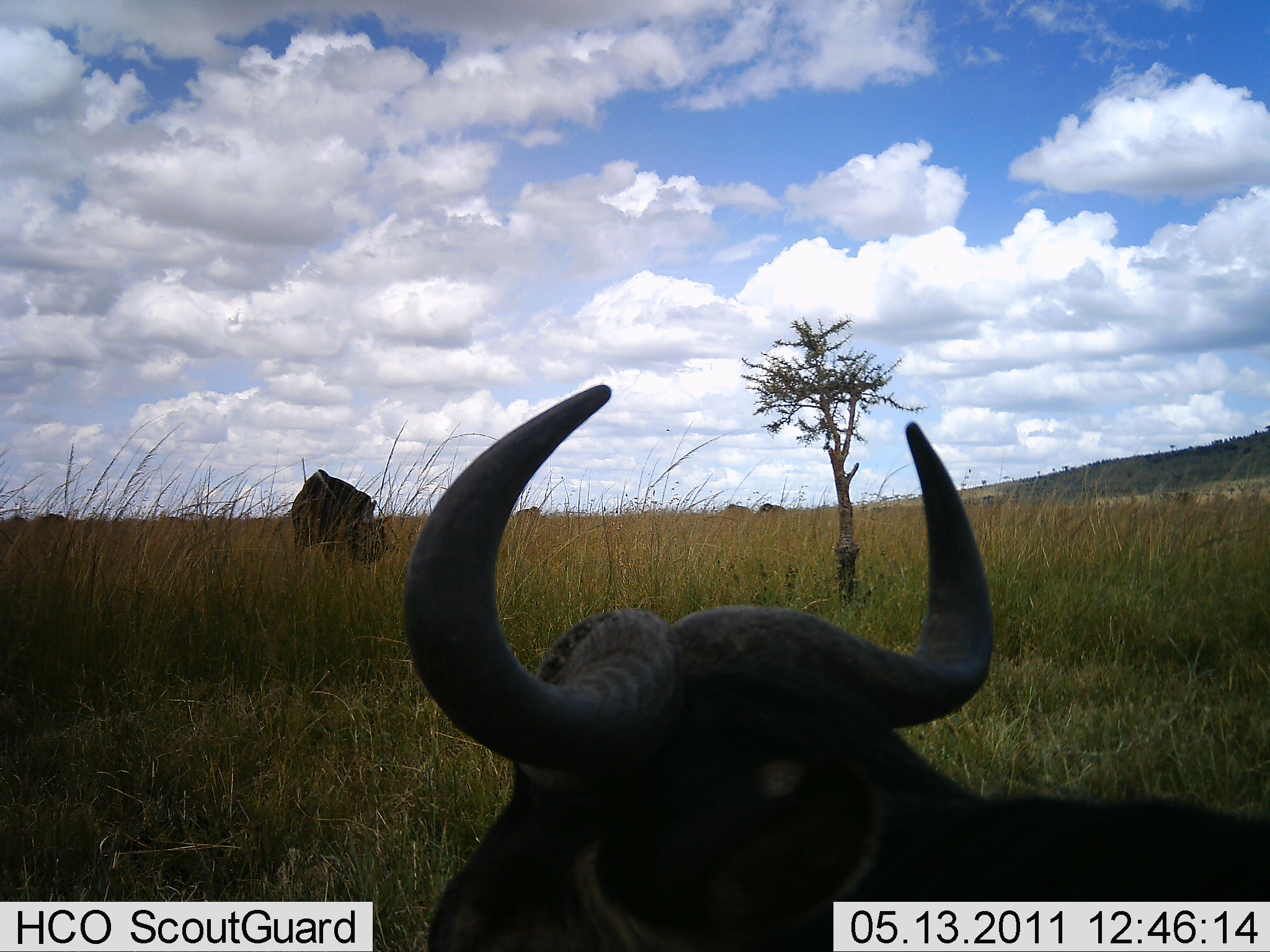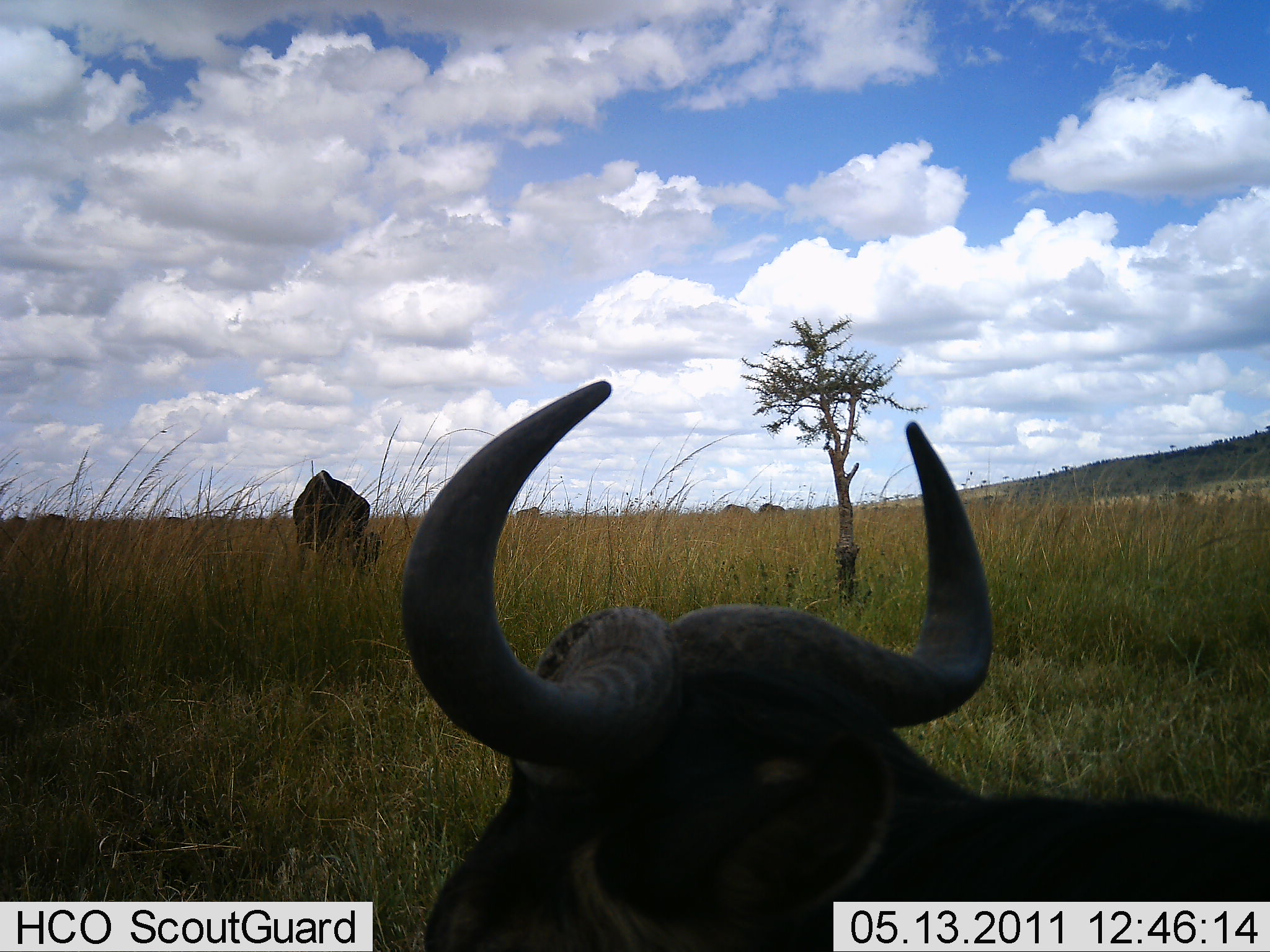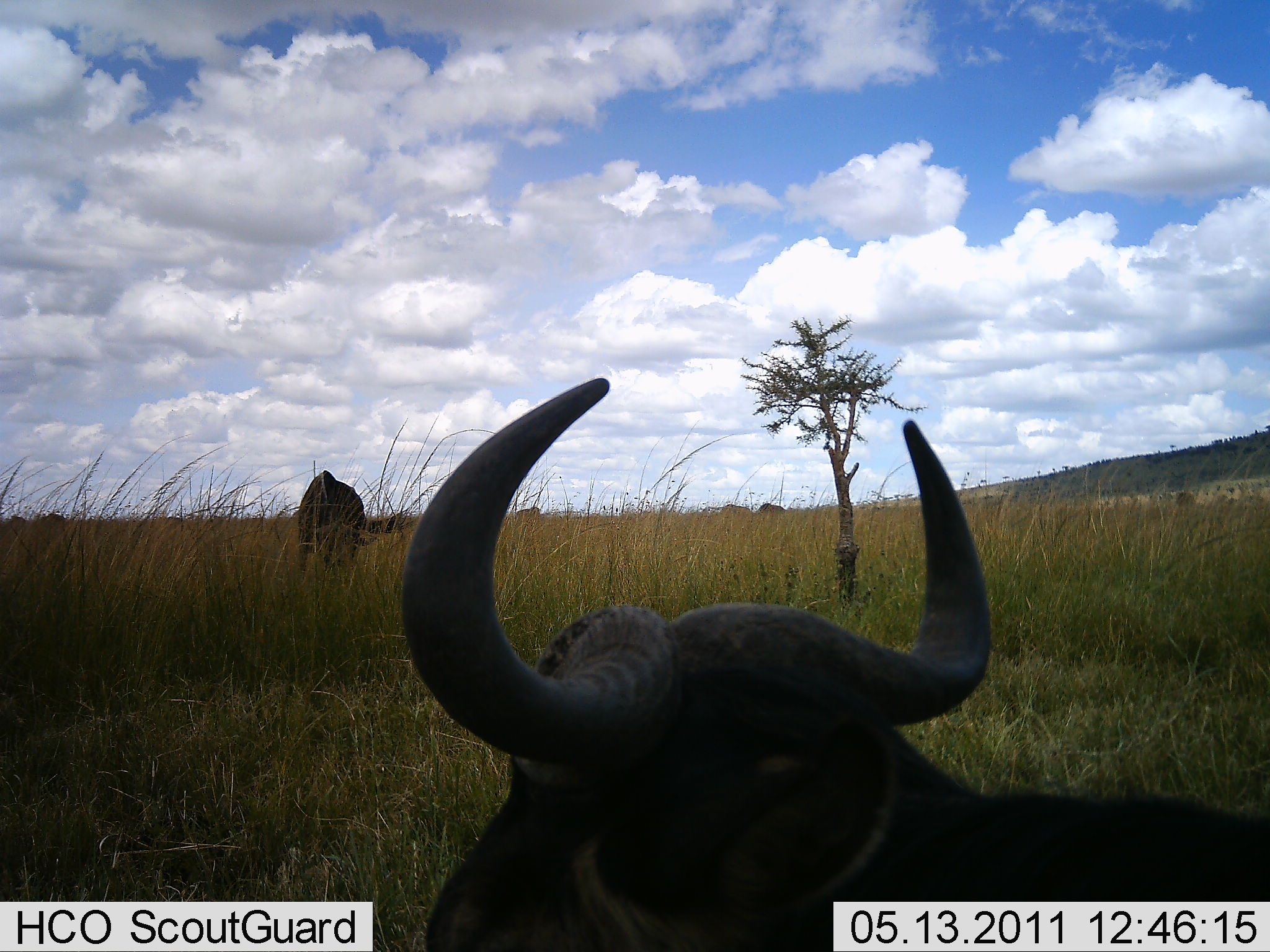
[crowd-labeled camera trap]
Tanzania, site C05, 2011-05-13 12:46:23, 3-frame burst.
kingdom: Animalia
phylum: Chordata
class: Mammalia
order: Artiodactyla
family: Bovidae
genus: Syncerus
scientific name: Syncerus caffer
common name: cape buffalo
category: buffalo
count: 2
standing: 64%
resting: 73%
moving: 0%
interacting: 9%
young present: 0%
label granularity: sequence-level